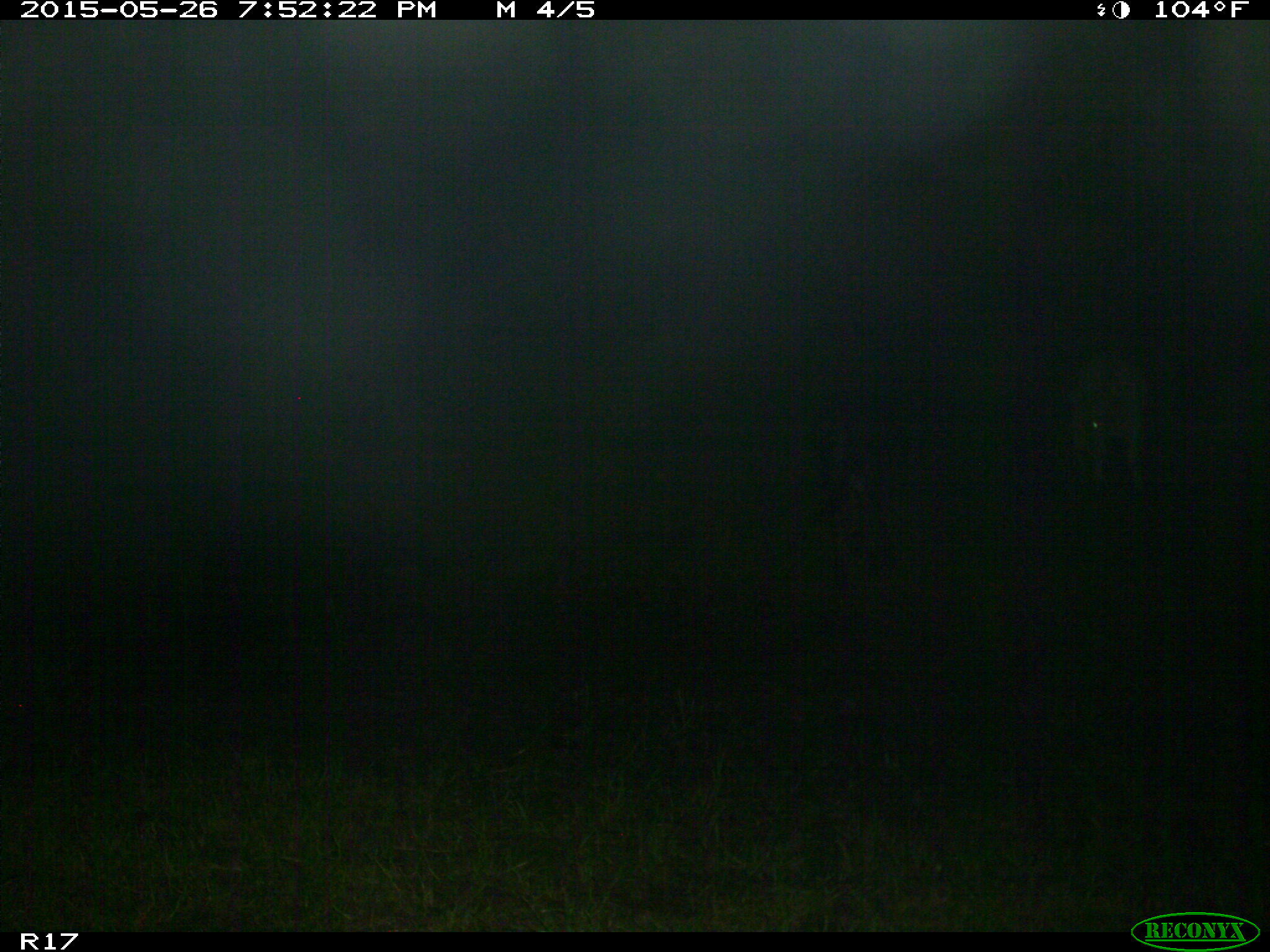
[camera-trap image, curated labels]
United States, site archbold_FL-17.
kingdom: Animalia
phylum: Chordata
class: Mammalia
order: Artiodactyla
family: Bovidae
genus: Bos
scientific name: Bos taurus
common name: domestic cow